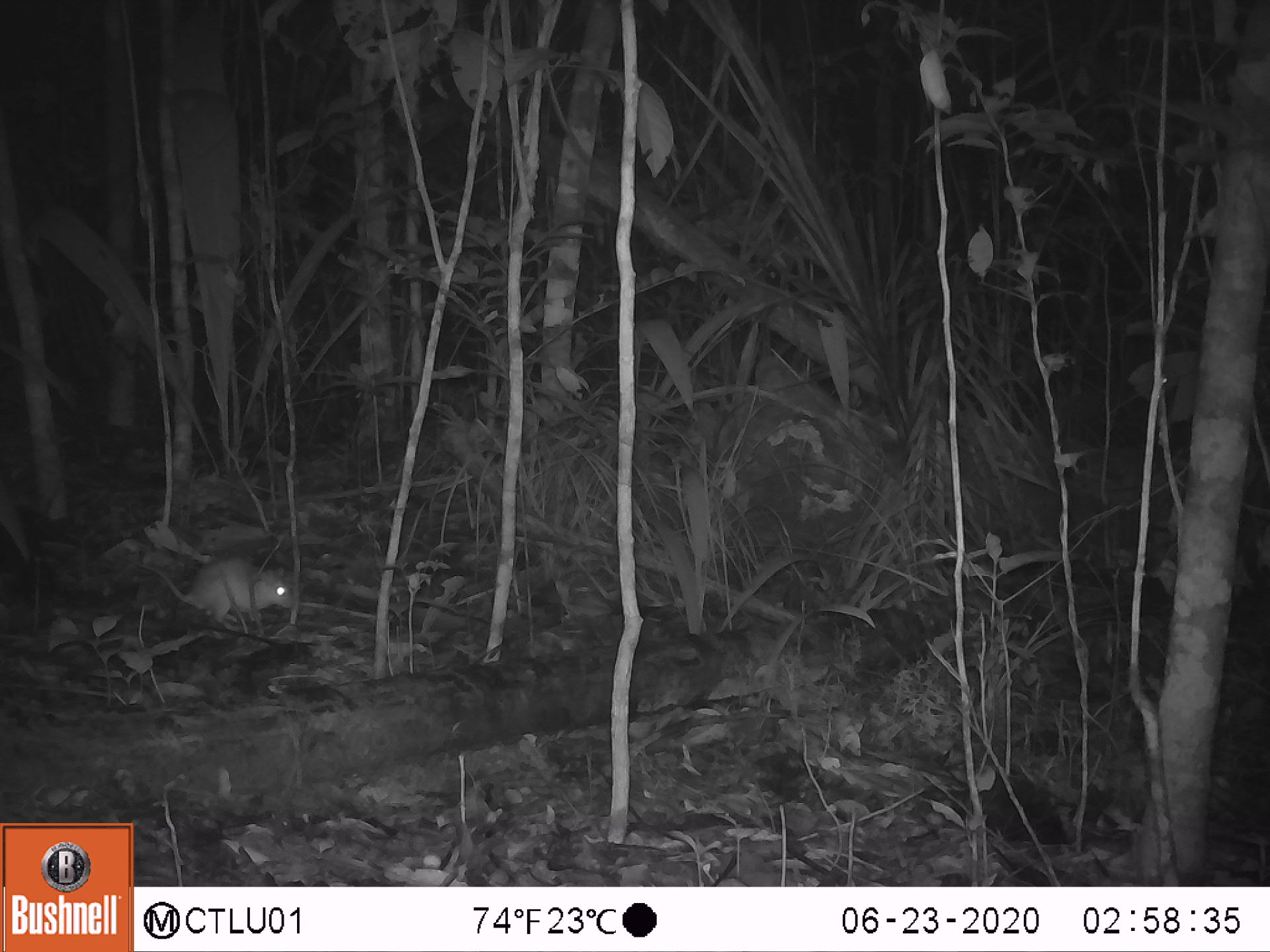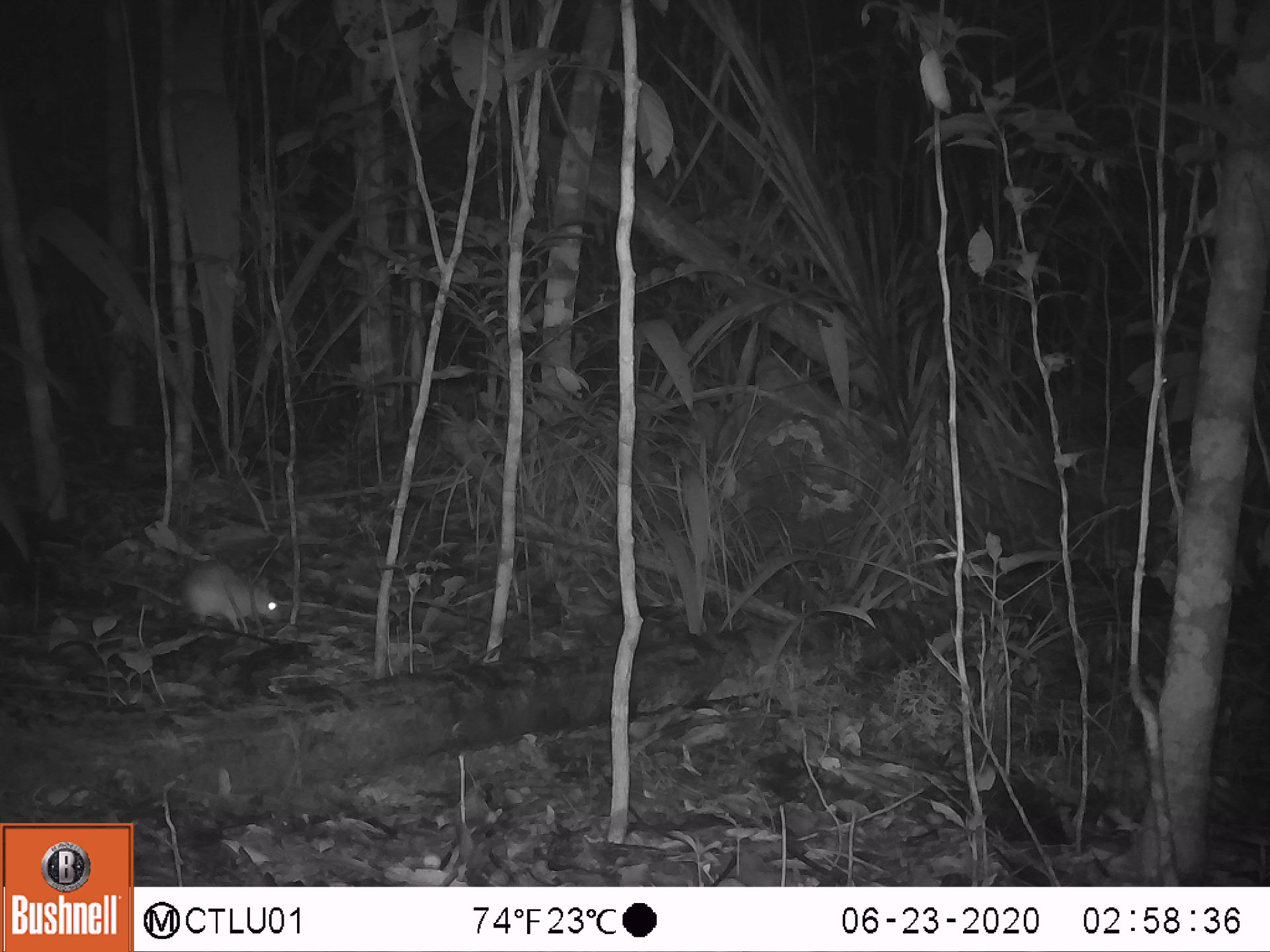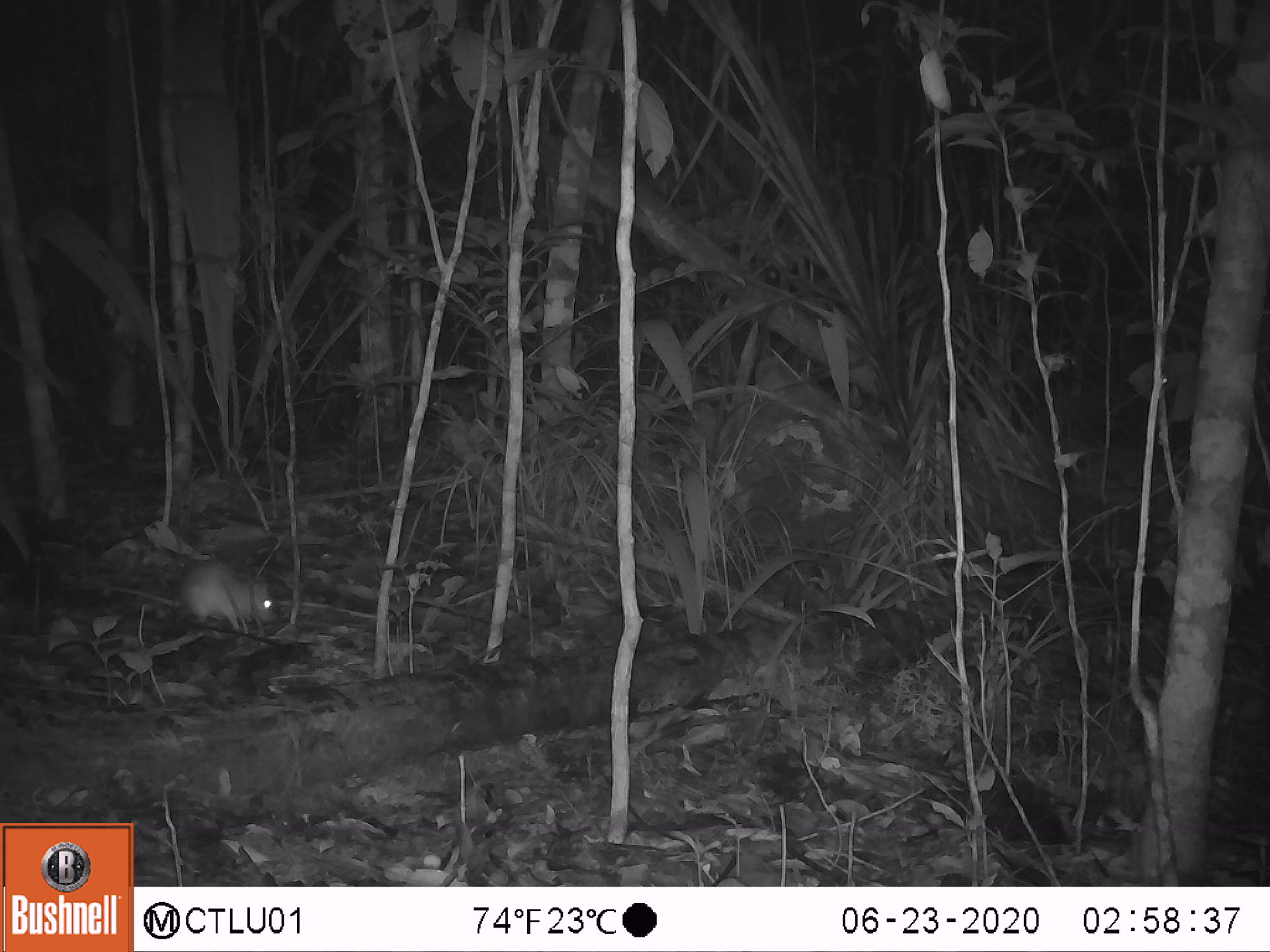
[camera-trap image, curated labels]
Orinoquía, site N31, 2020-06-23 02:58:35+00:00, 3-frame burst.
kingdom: Animalia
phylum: Chordata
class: Mammalia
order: Rodentia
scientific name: Rodentia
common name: rodent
Rodent (Rodentia).